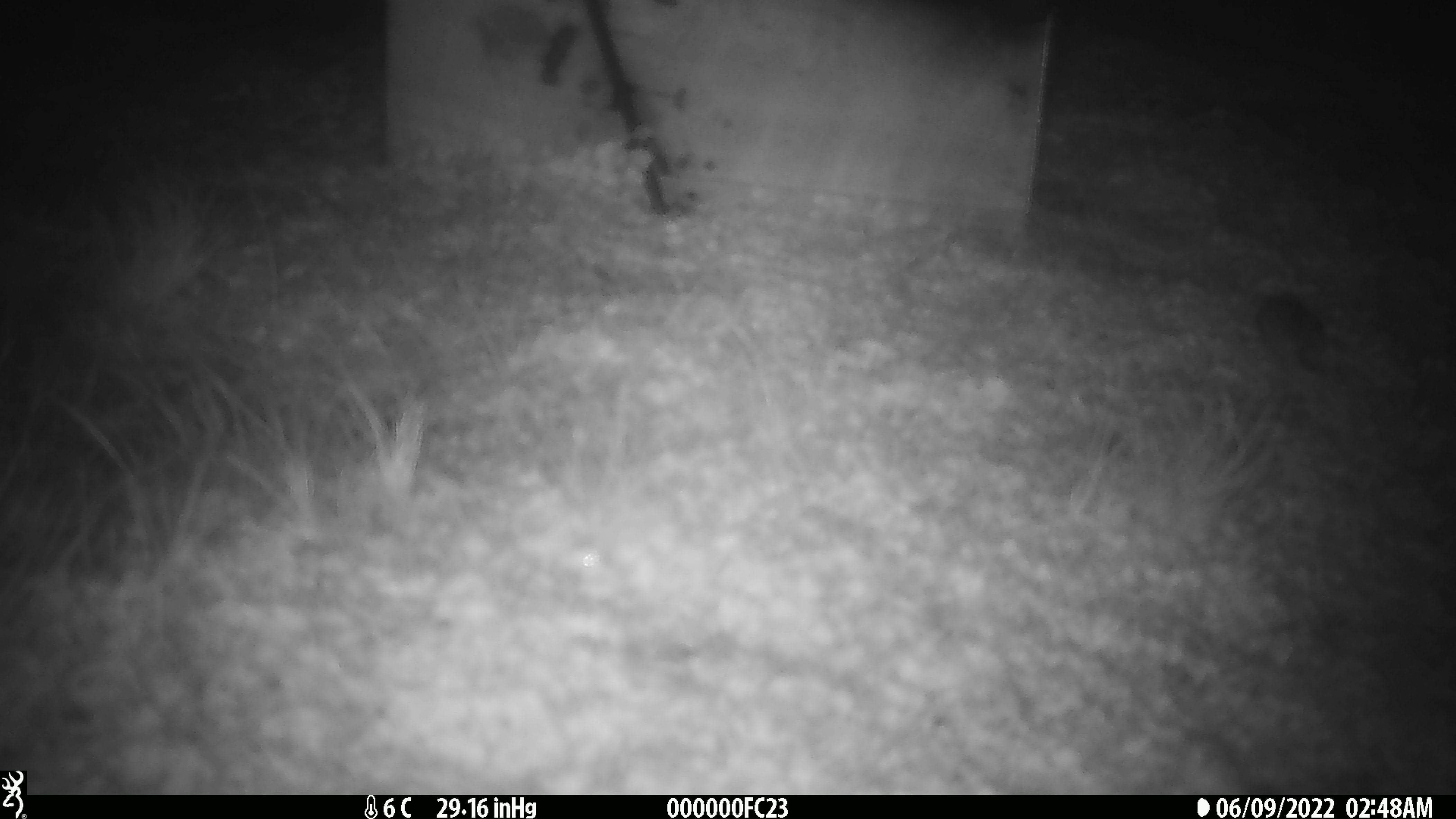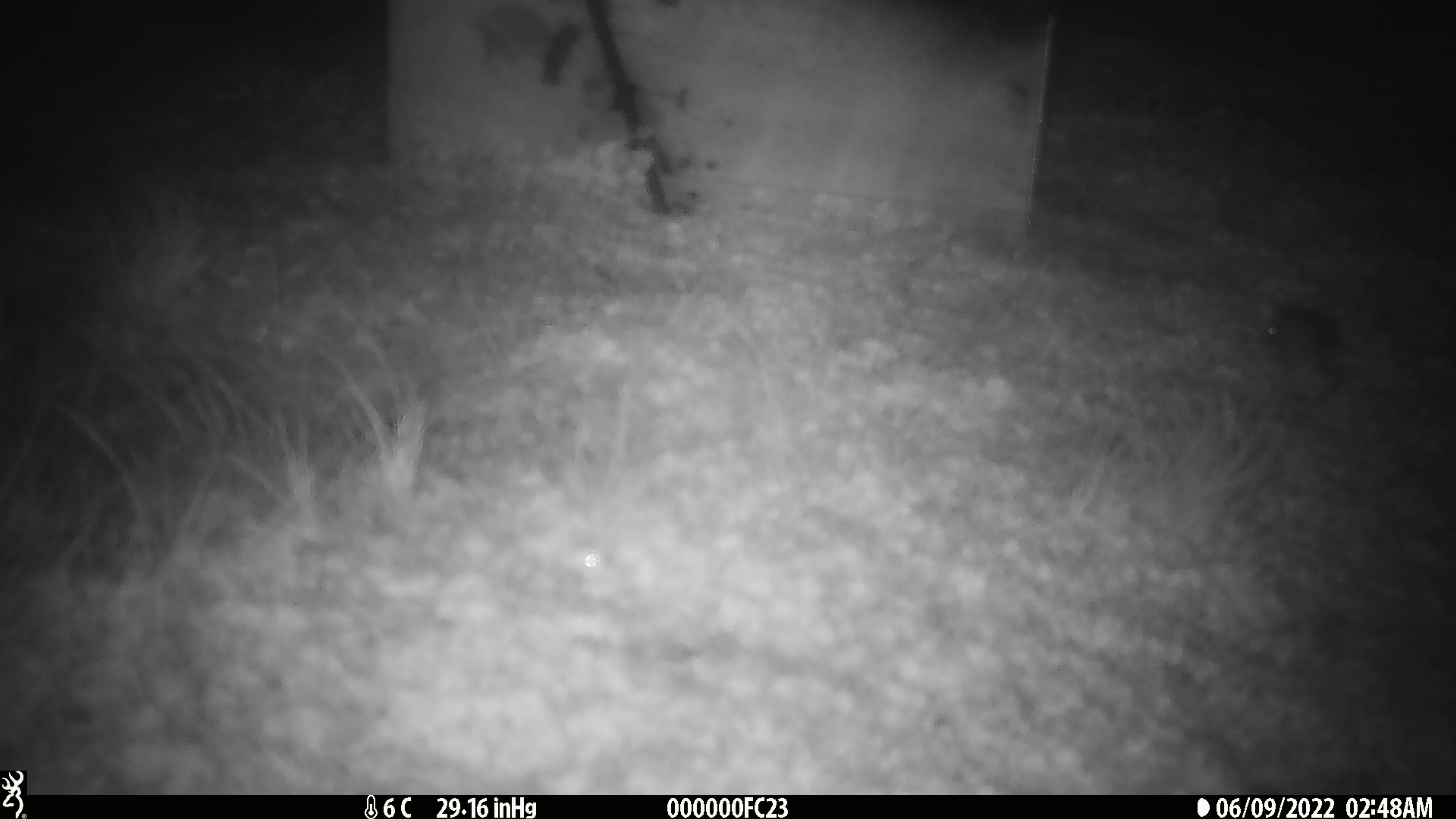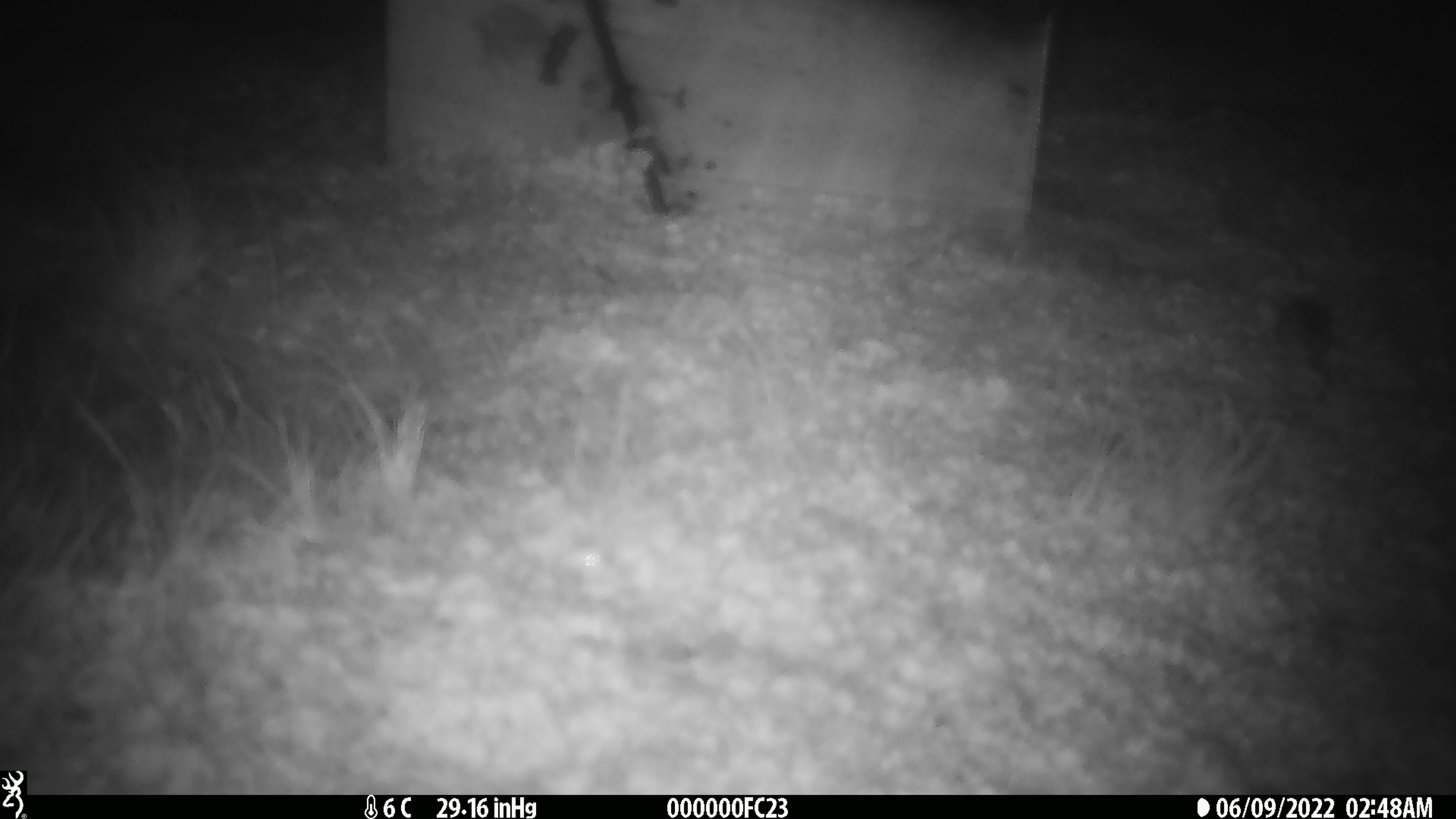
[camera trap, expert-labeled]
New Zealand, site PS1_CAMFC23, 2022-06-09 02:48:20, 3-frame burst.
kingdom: Animalia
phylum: Chordata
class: Mammalia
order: Rodentia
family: Muridae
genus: Mus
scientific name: Mus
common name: mouse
Mouse (Mus).